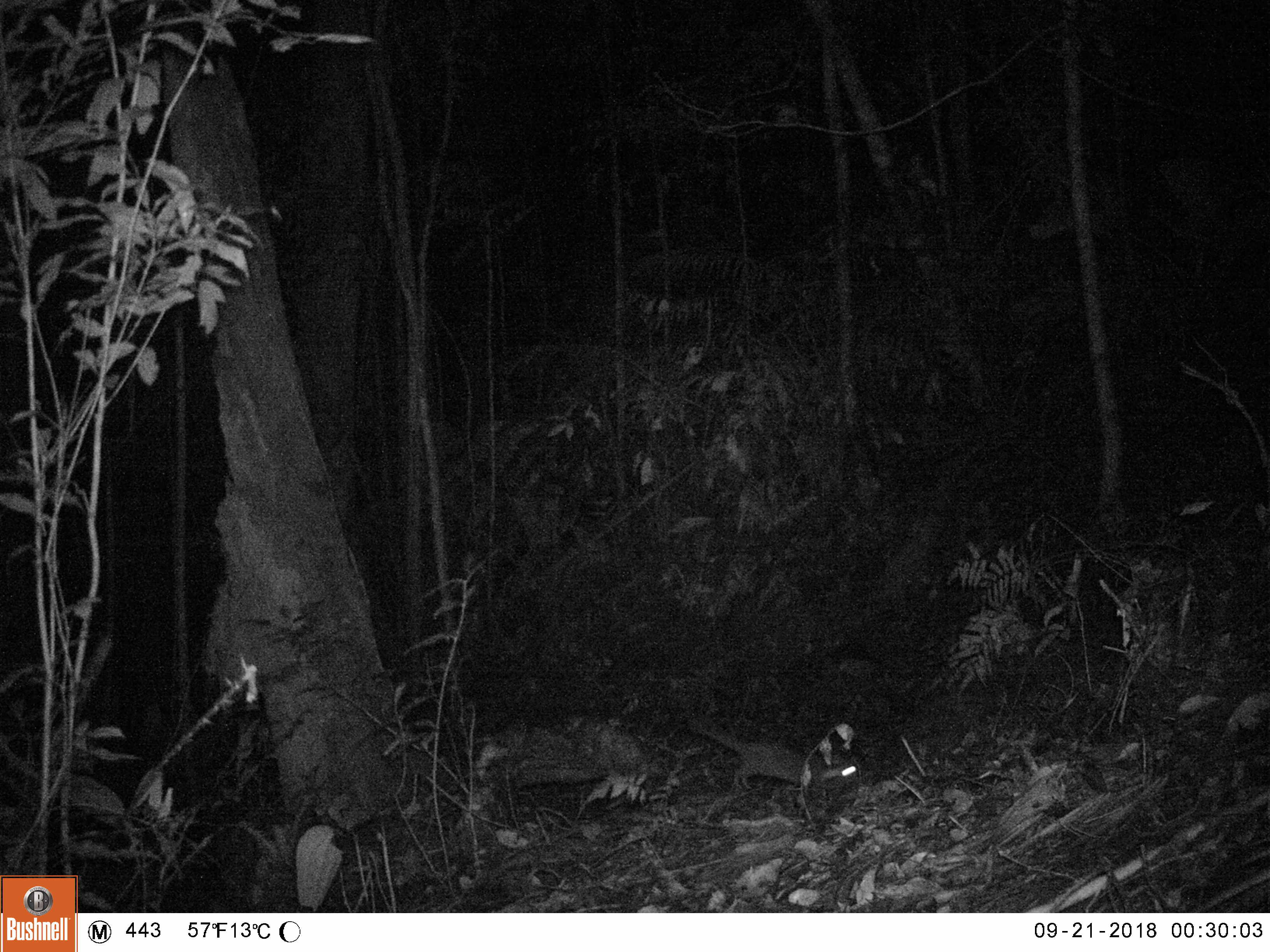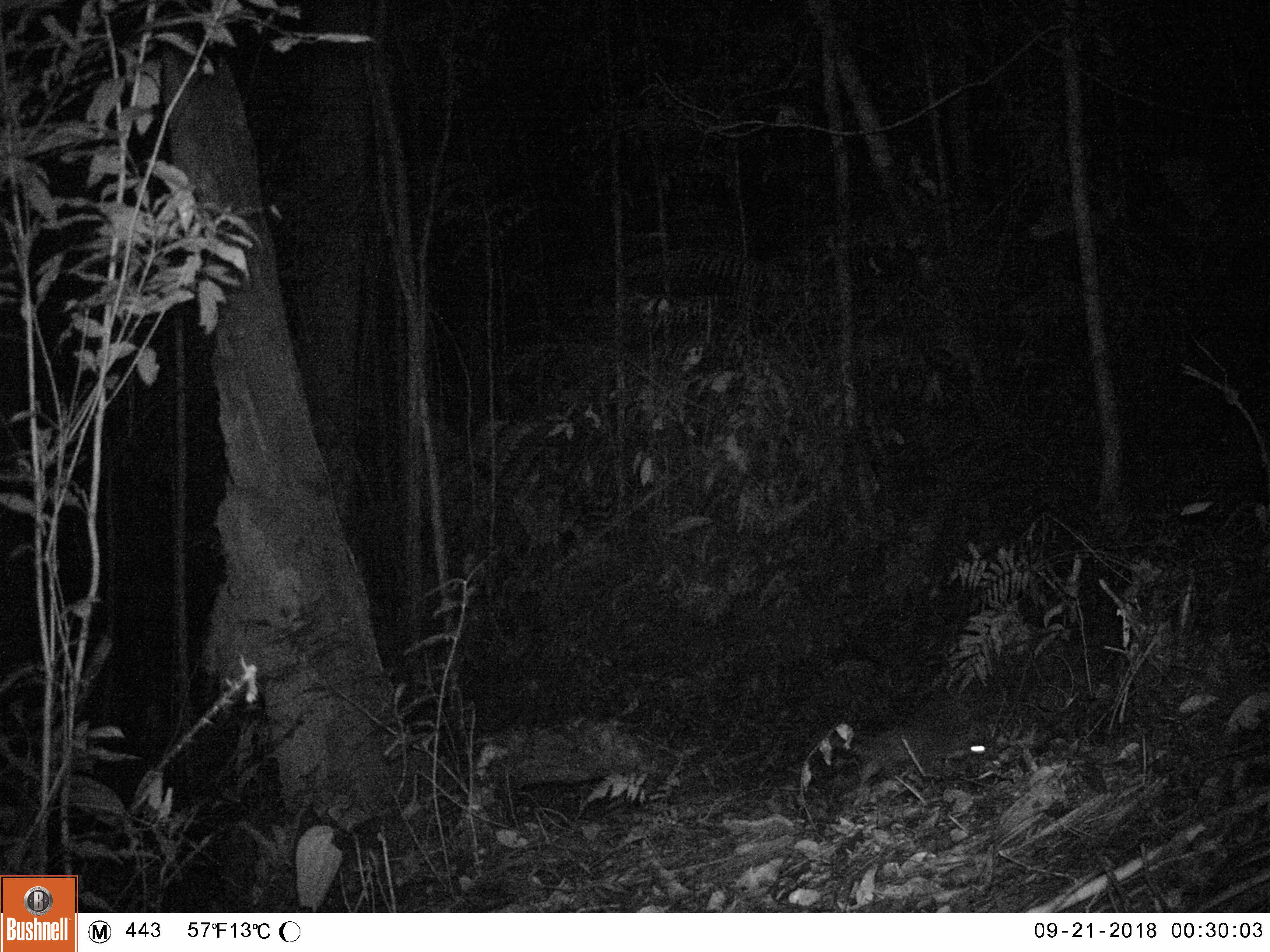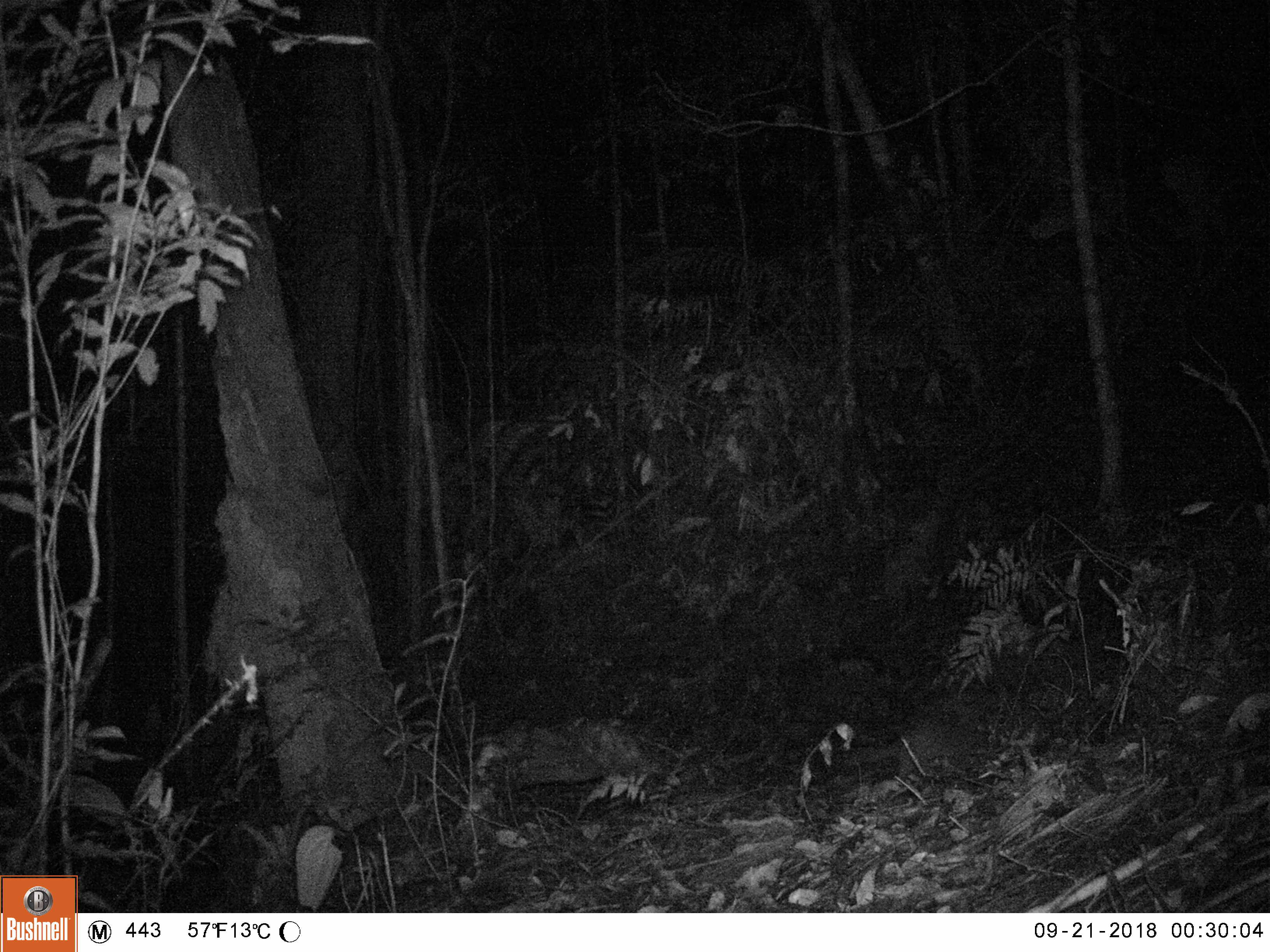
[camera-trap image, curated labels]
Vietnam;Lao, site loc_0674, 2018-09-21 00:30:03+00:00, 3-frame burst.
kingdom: Animalia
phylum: Chordata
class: Mammalia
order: Carnivora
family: Mustelidae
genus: Melogale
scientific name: Melogale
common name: ferret badger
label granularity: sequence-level